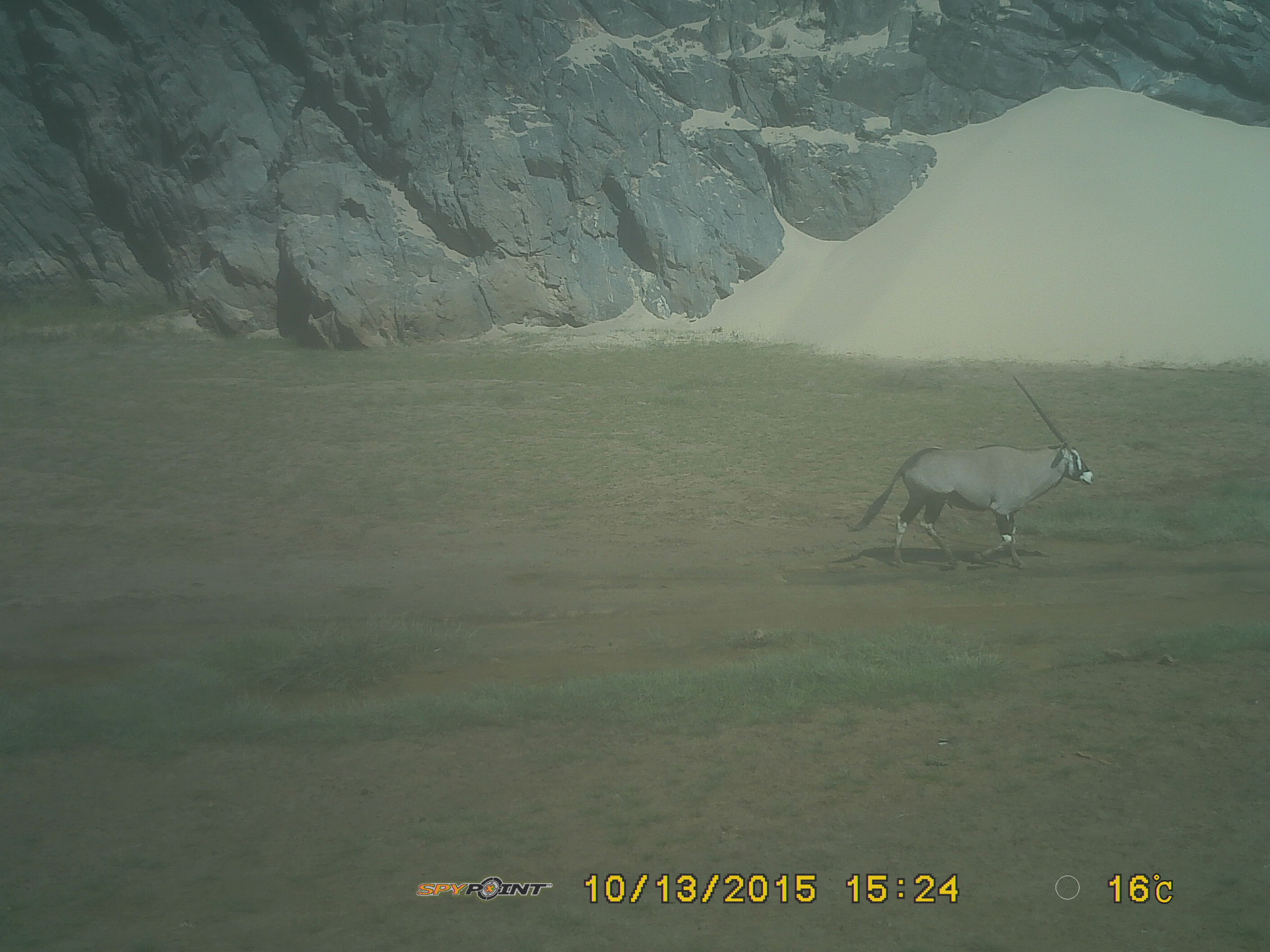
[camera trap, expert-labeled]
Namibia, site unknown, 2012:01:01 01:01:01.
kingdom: Animalia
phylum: Chordata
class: Mammalia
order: Artiodactyla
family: Bovidae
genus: Oryx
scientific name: Oryx gazella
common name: gemsbok